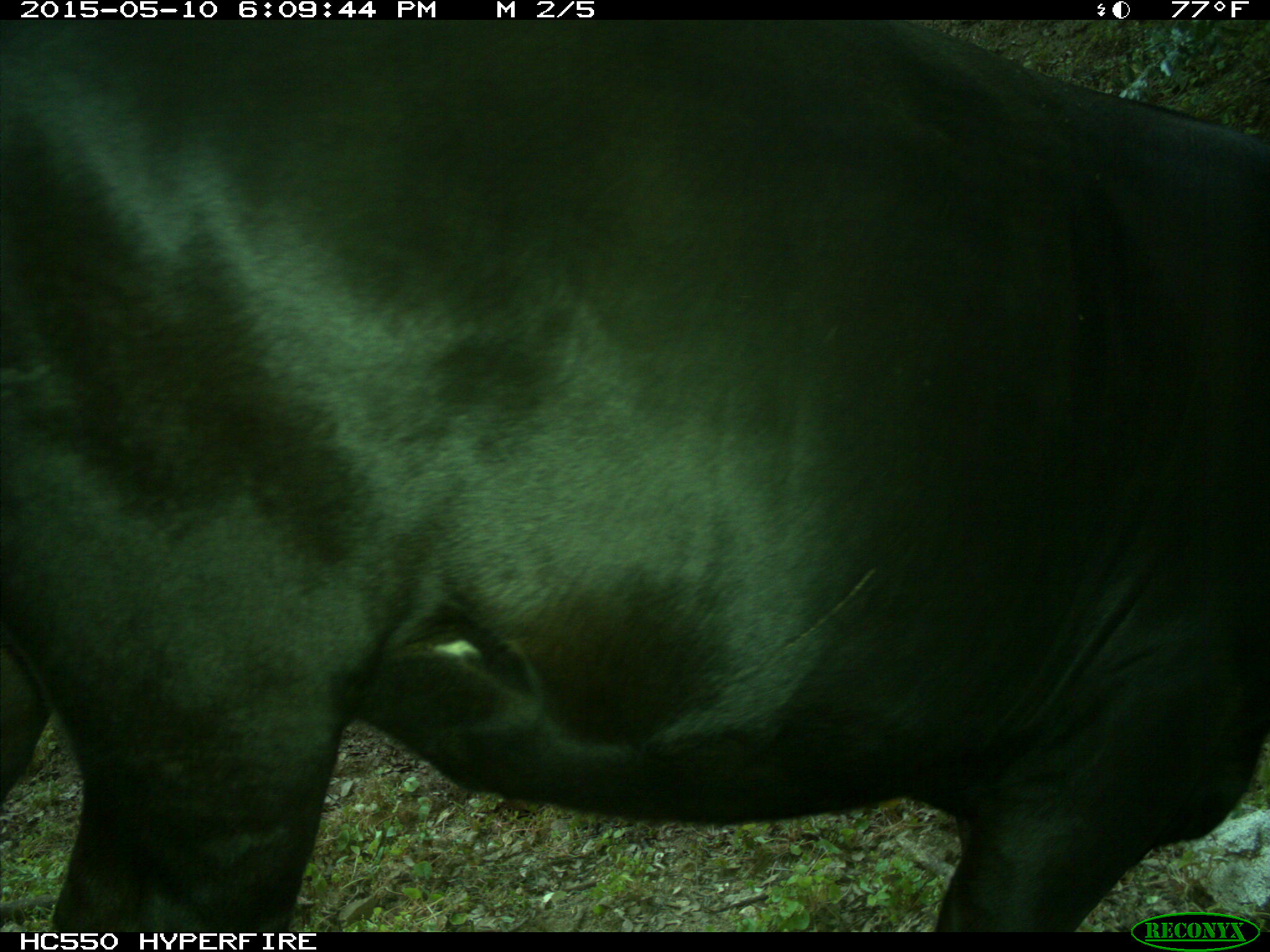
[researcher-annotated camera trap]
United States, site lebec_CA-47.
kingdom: Animalia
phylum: Chordata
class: Mammalia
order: Artiodactyla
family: Bovidae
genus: Bos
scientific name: Bos taurus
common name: domestic cow